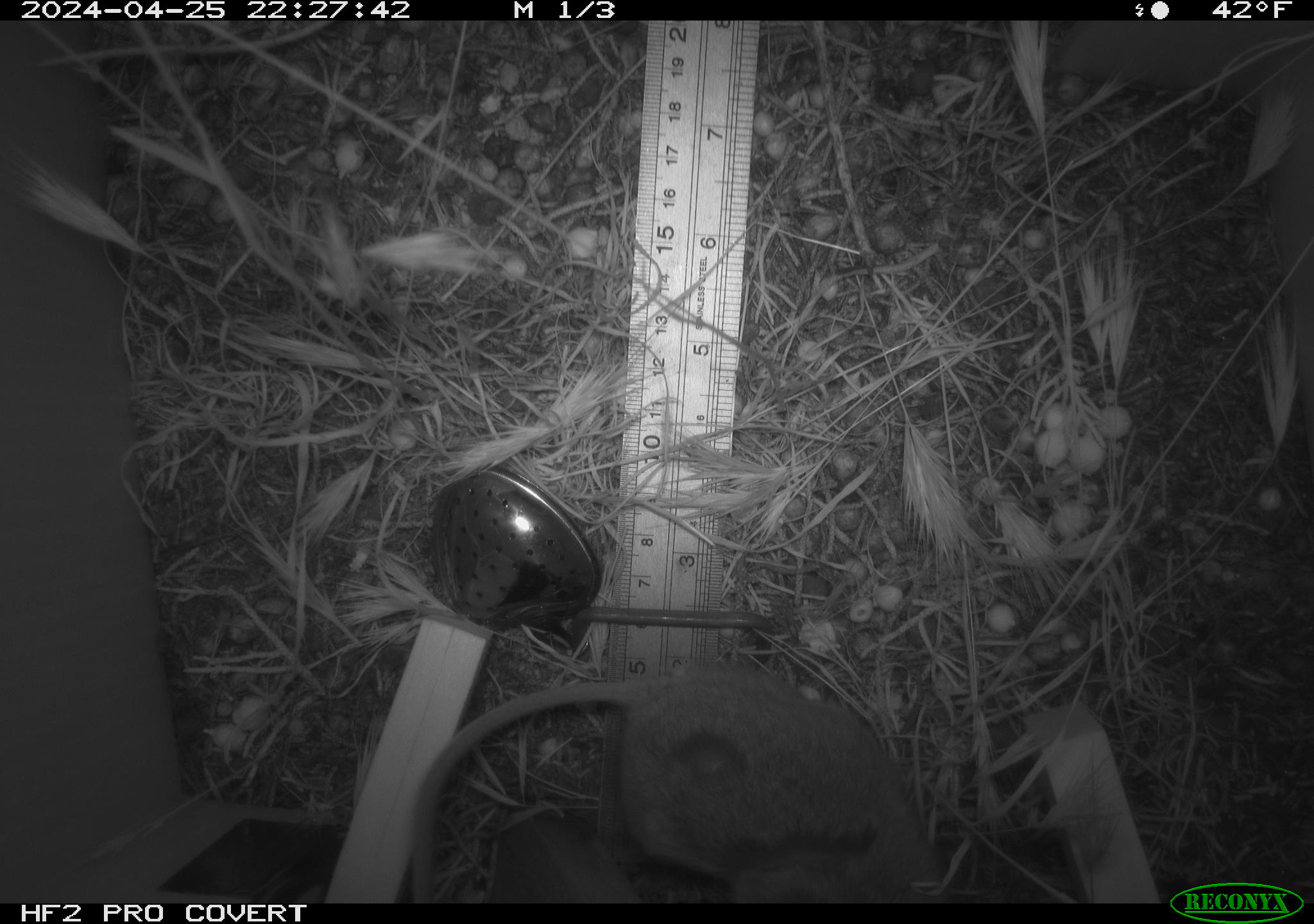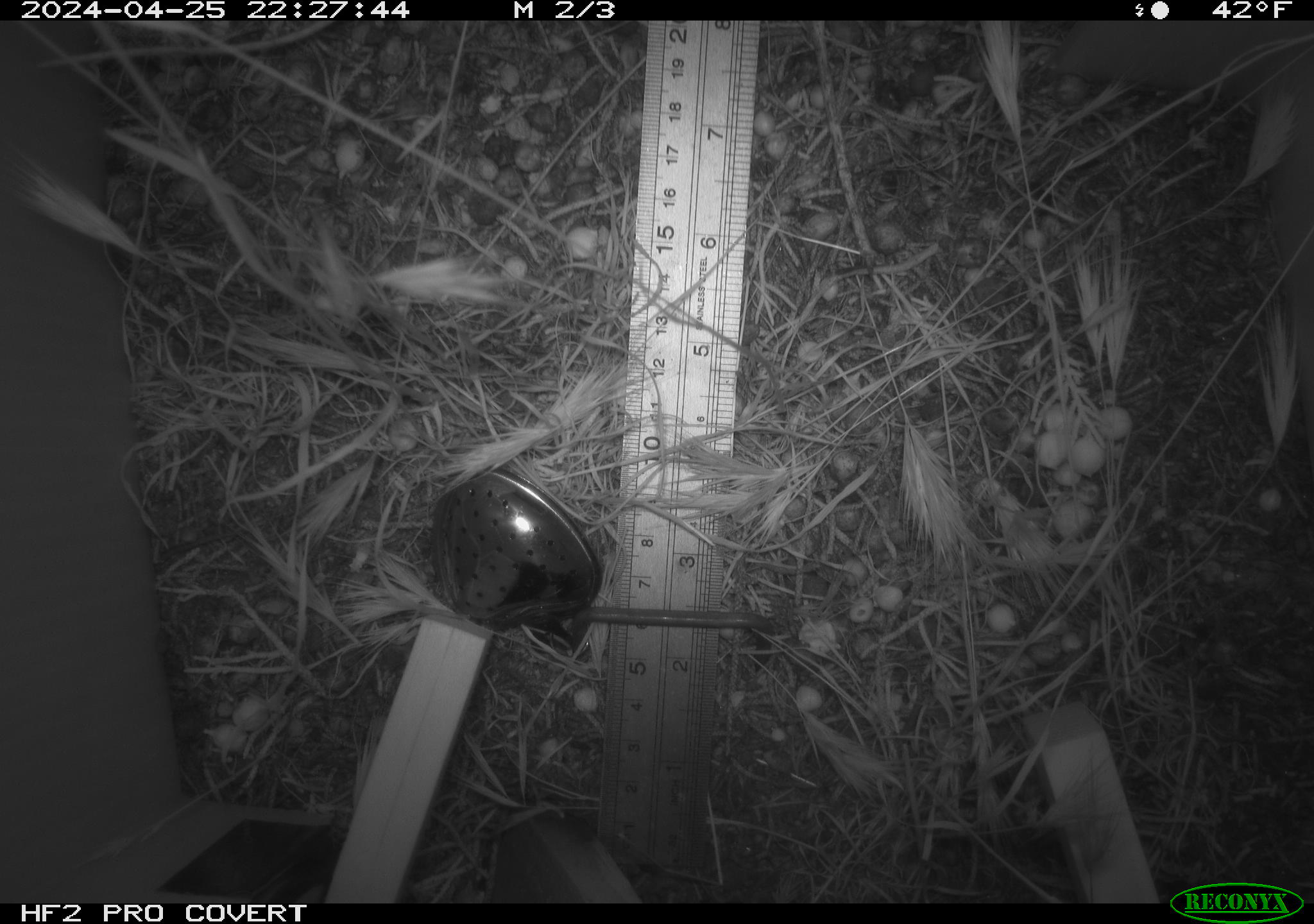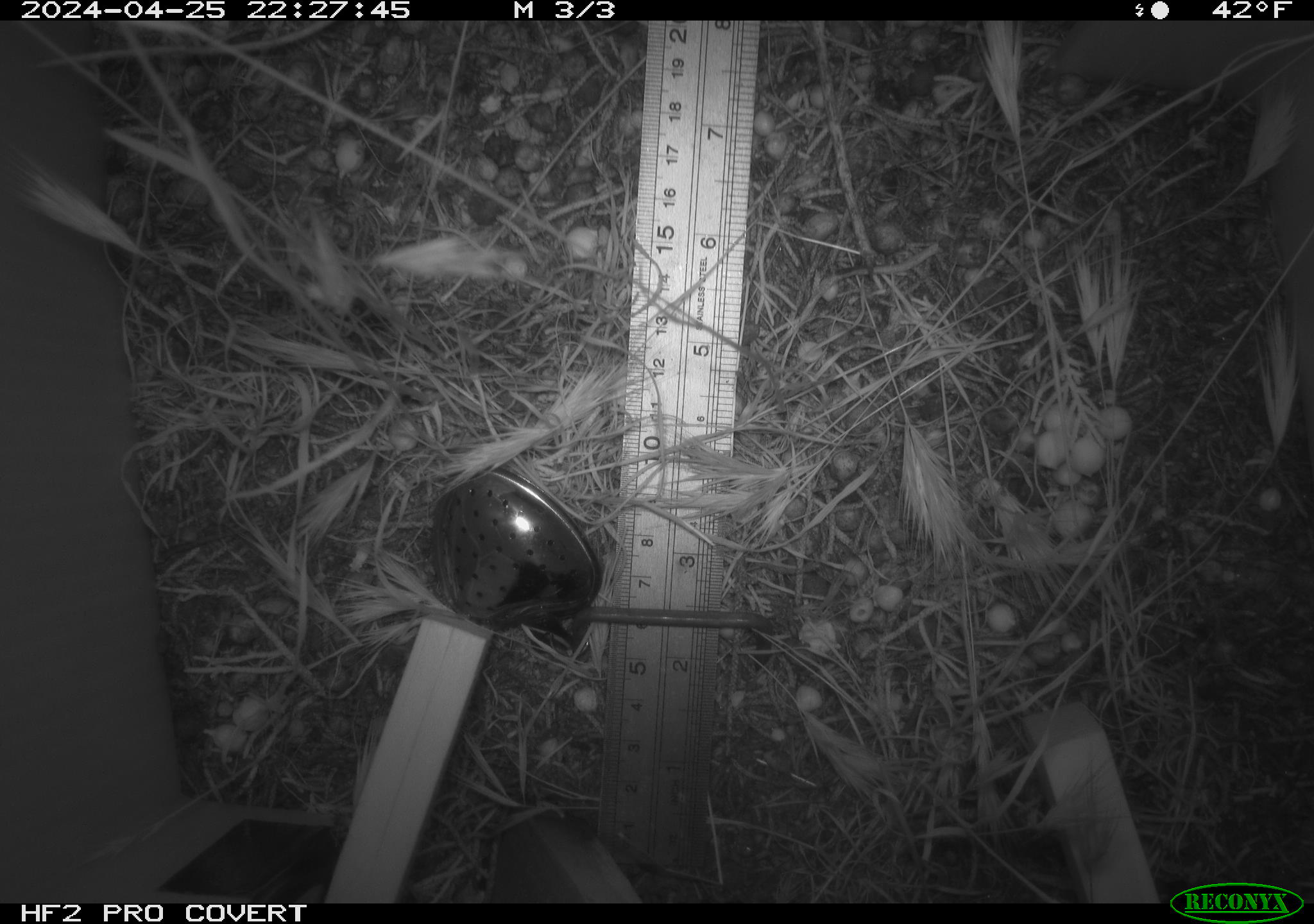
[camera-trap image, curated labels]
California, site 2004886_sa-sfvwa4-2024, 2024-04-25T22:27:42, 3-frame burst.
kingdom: Animalia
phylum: Chordata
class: Mammalia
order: Rodentia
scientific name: Rodentia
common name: mouse species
Mouse species (Rodentia).